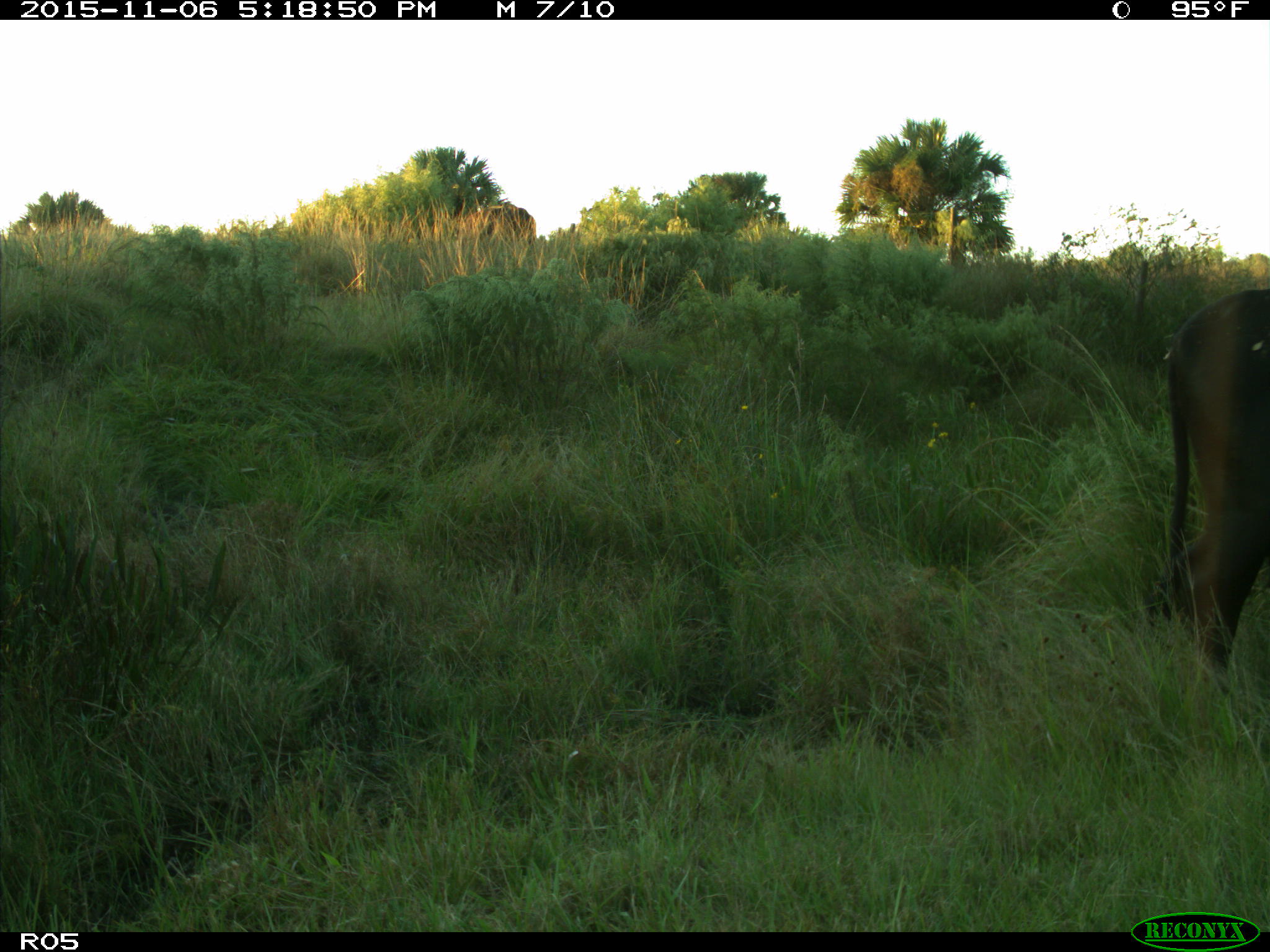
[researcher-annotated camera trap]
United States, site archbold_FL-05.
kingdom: Animalia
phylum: Chordata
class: Mammalia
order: Artiodactyla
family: Bovidae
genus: Bos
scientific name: Bos taurus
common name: domestic cow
Bos taurus (domestic cow).